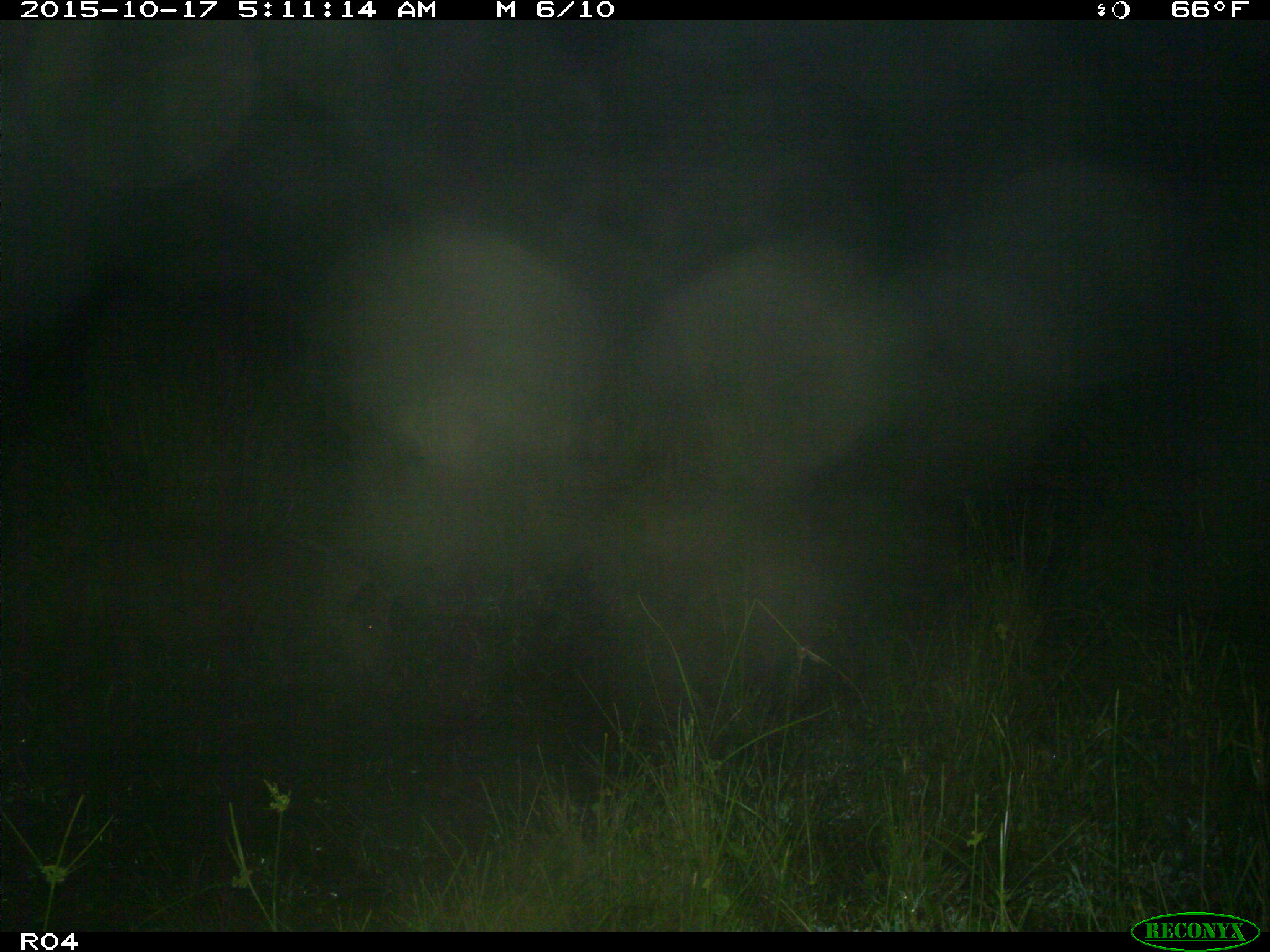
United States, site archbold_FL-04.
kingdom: Animalia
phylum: Chordata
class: Mammalia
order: Artiodactyla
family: Suidae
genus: Sus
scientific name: Sus scrofa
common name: wild boar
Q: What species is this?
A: Sus scrofa (wild boar).